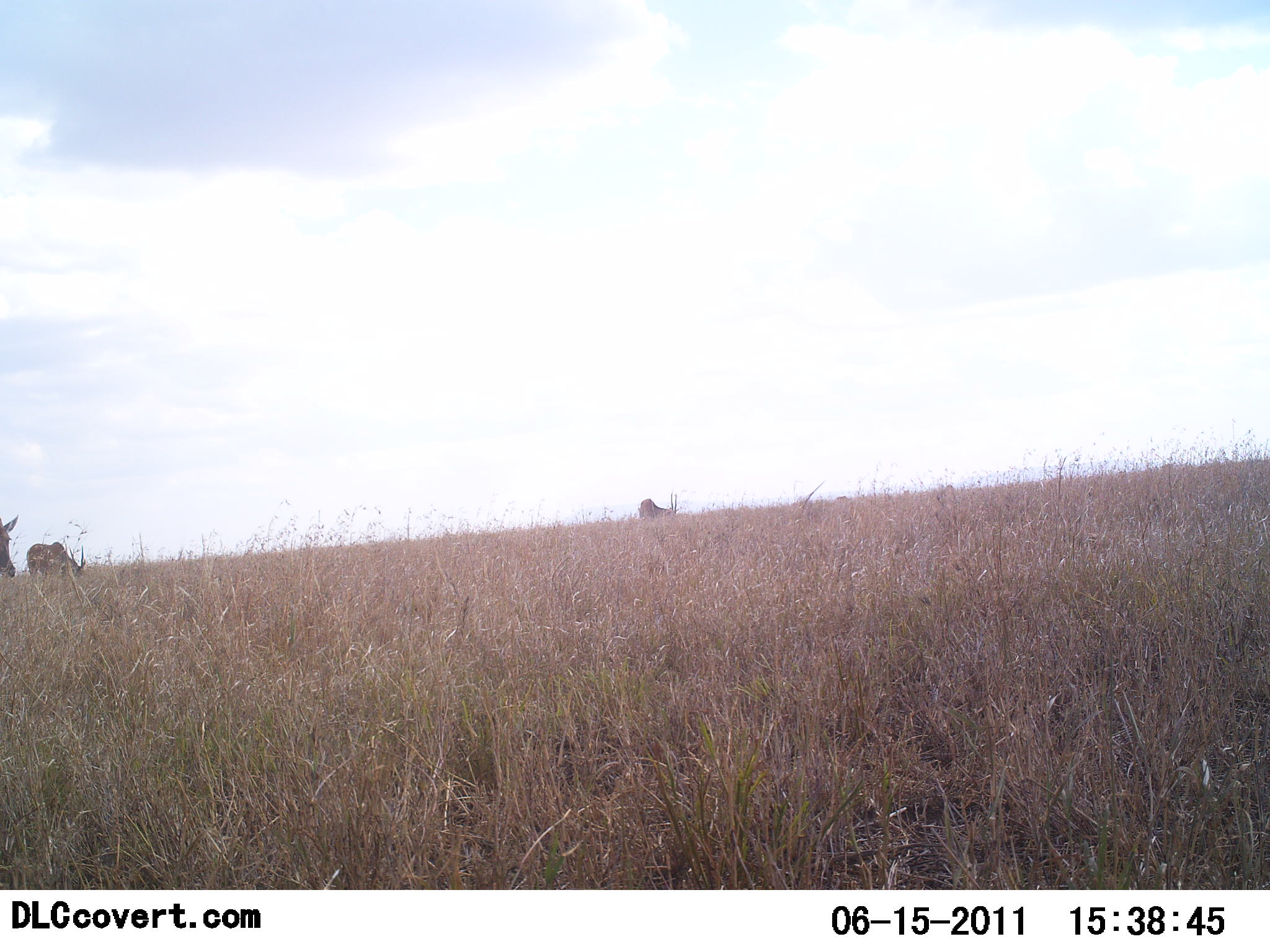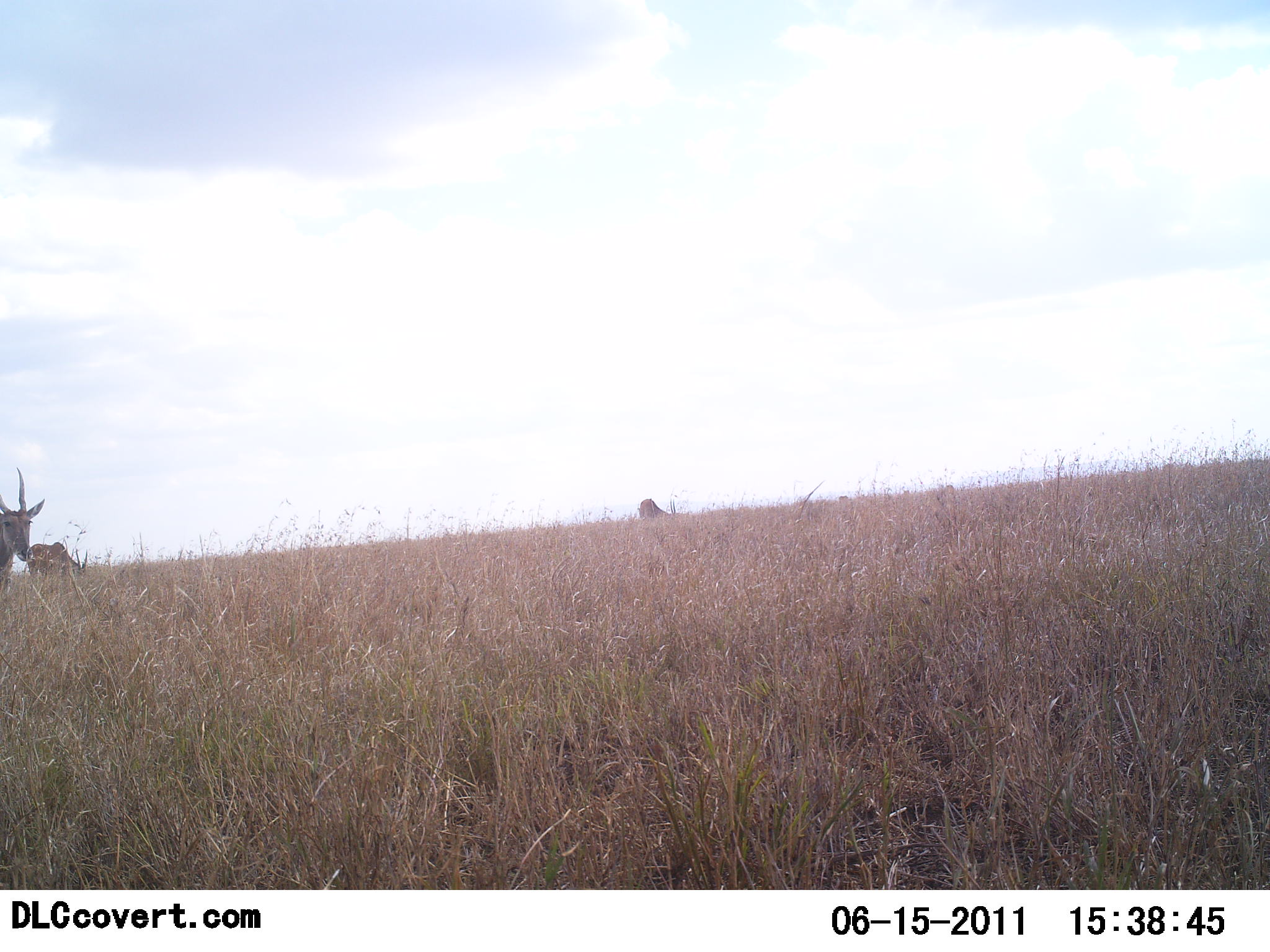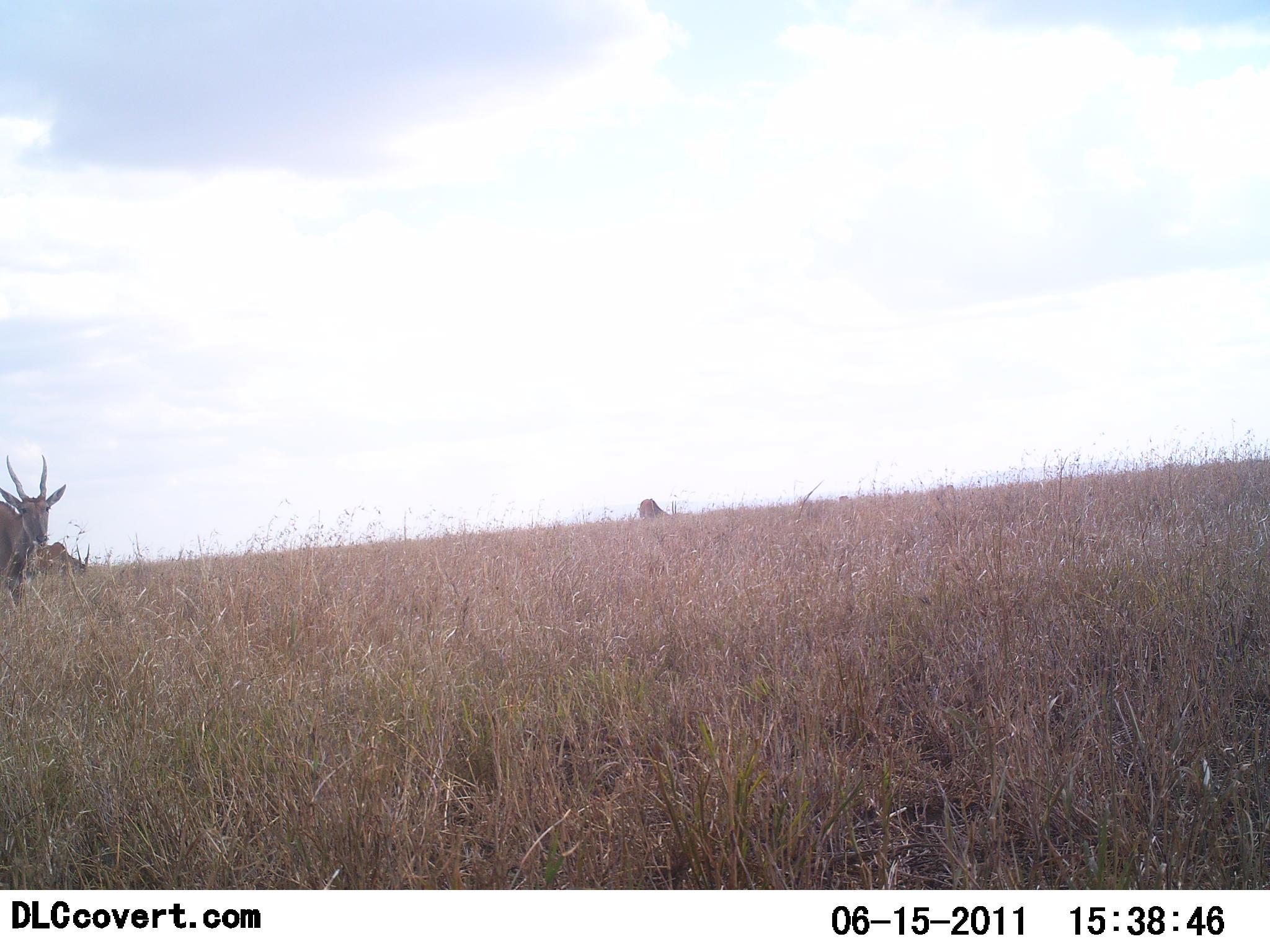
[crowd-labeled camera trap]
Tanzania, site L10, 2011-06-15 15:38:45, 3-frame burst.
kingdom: Animalia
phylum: Chordata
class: Mammalia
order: Artiodactyla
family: Bovidae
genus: Tragelaphus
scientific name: Tragelaphus oryx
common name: eland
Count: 3.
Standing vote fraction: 42%.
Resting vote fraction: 0%.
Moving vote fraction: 50%.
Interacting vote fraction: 0%.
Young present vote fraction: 0%.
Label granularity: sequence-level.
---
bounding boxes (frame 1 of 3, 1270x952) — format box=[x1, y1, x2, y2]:
animal: box=[25, 540, 86, 580]; box=[0, 510, 20, 580]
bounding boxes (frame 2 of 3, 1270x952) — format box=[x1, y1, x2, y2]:
animal: box=[0, 466, 47, 580]; box=[25, 540, 86, 580]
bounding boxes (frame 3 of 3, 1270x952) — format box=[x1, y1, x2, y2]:
animal: box=[0, 452, 67, 618]; box=[37, 540, 86, 580]